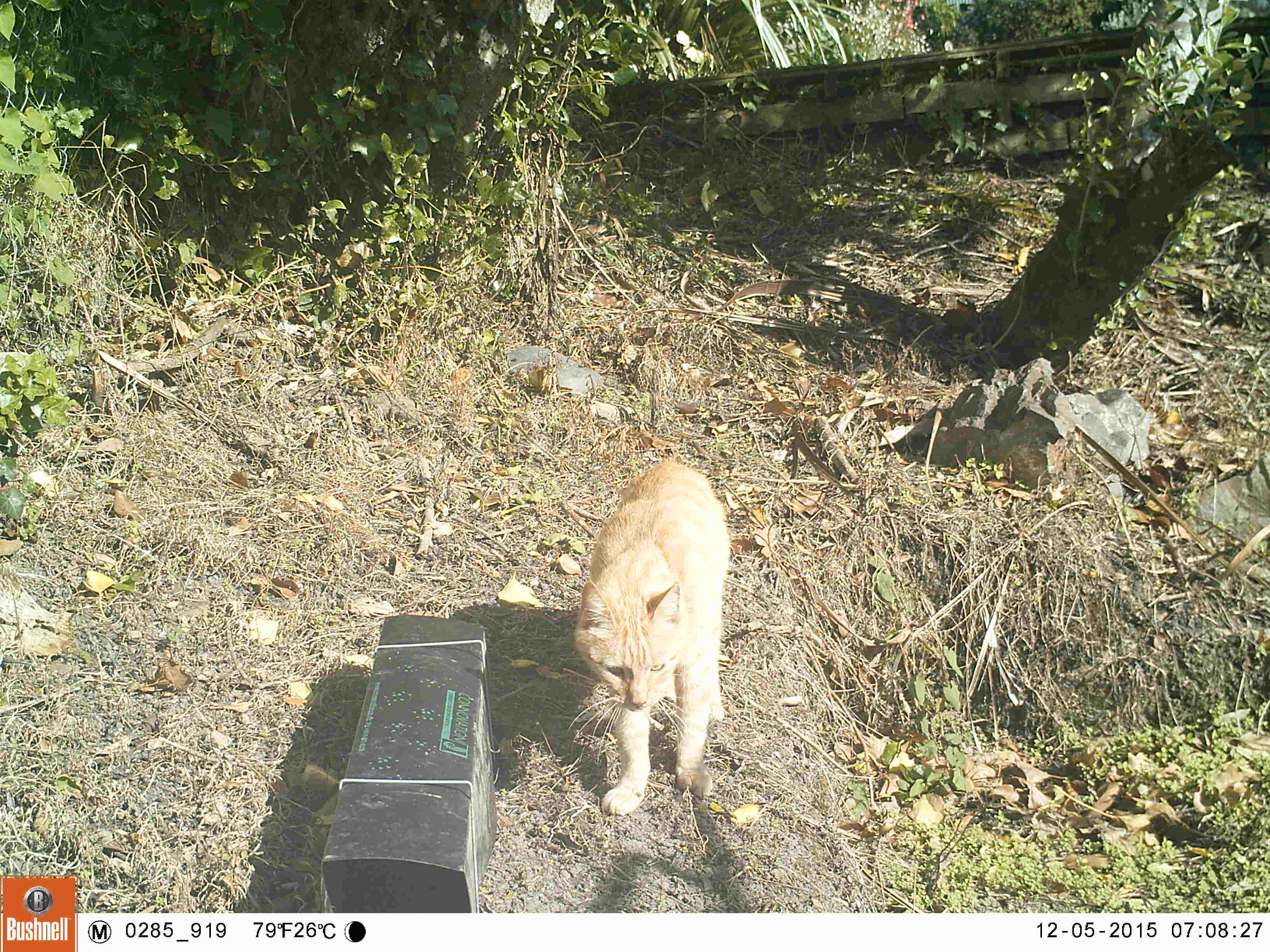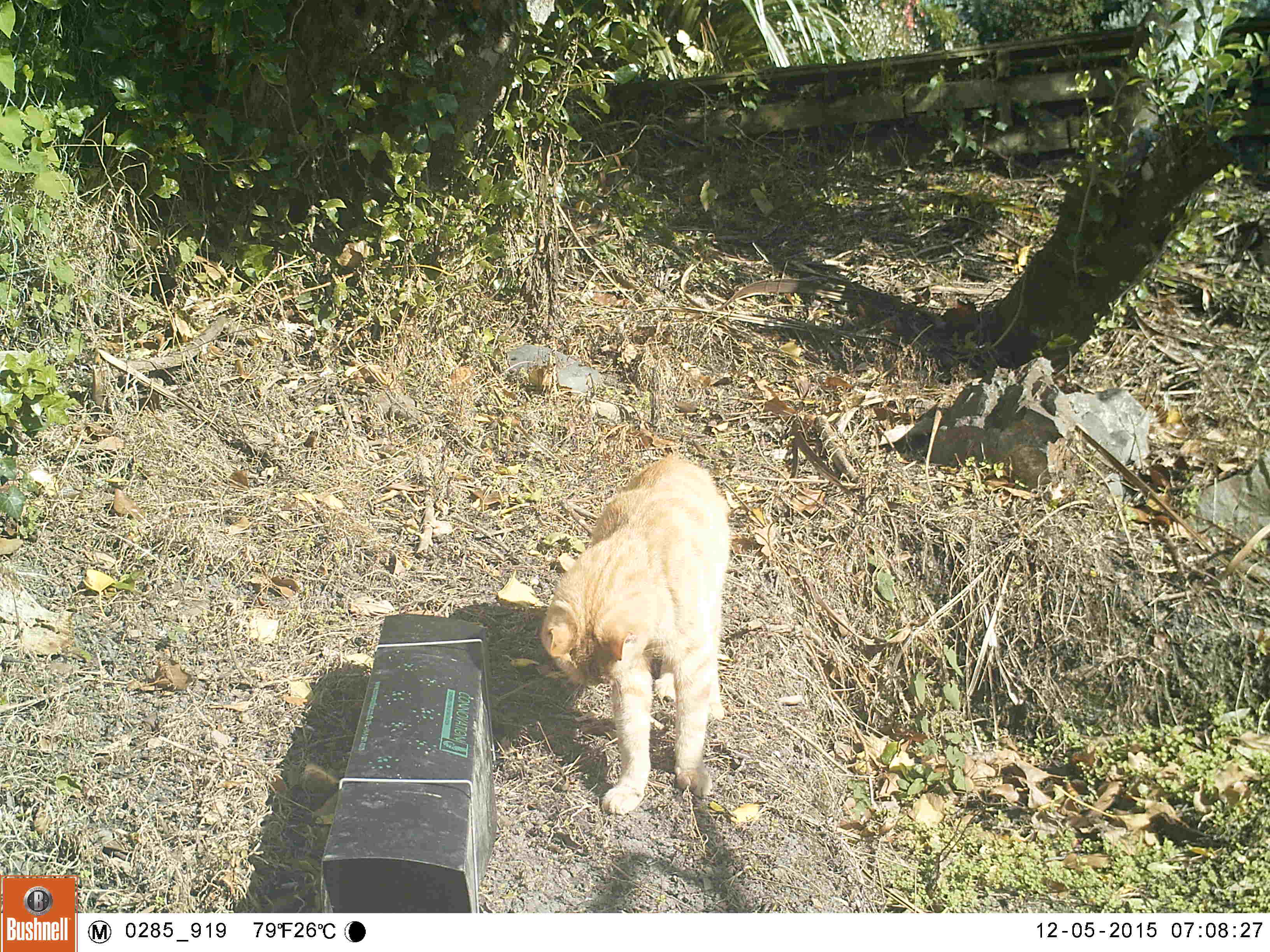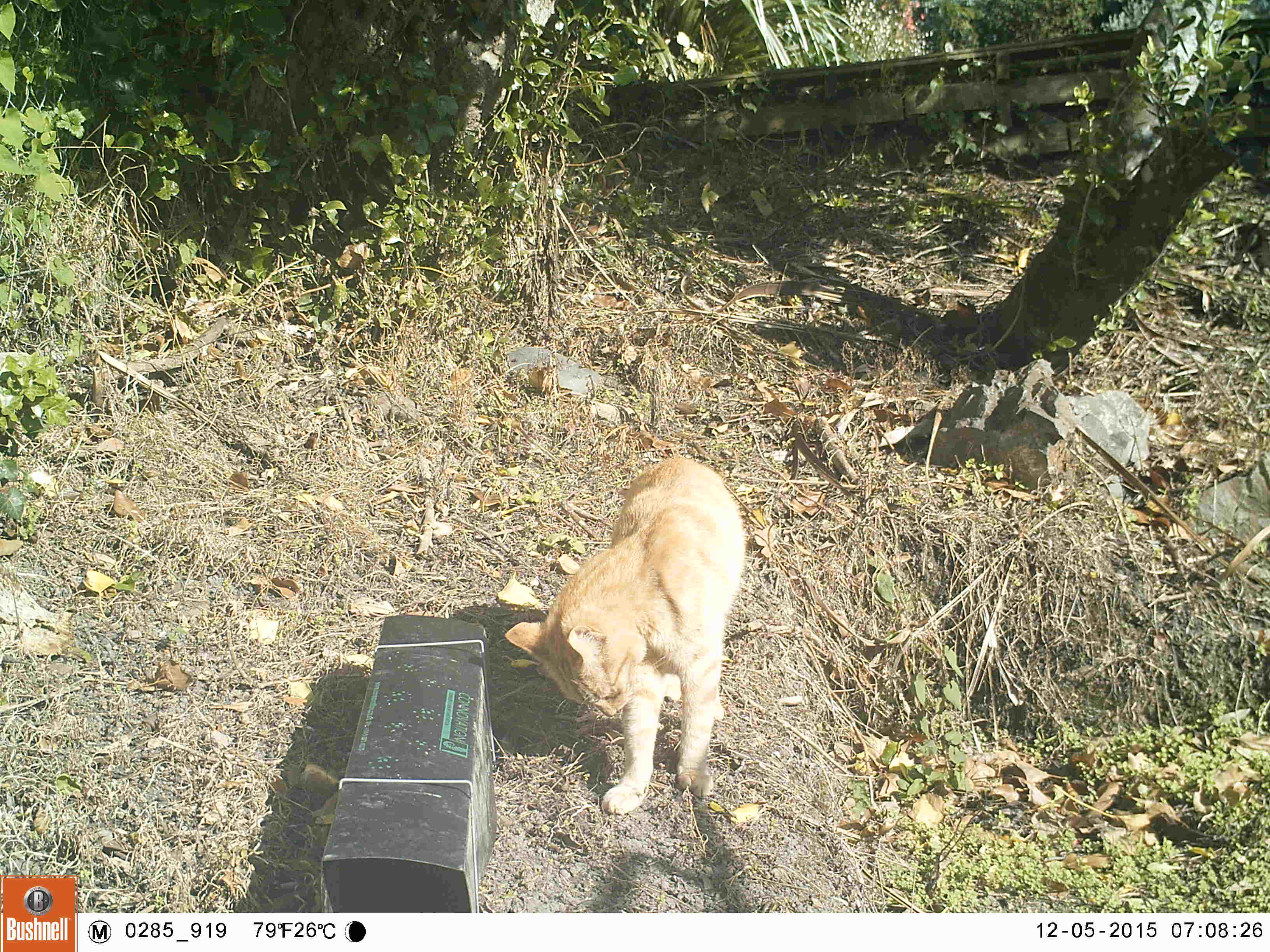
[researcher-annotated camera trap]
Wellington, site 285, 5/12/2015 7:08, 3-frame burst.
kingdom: Animalia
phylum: Chordata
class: Mammalia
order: Carnivora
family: Felidae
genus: Felis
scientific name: Felis catus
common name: cat